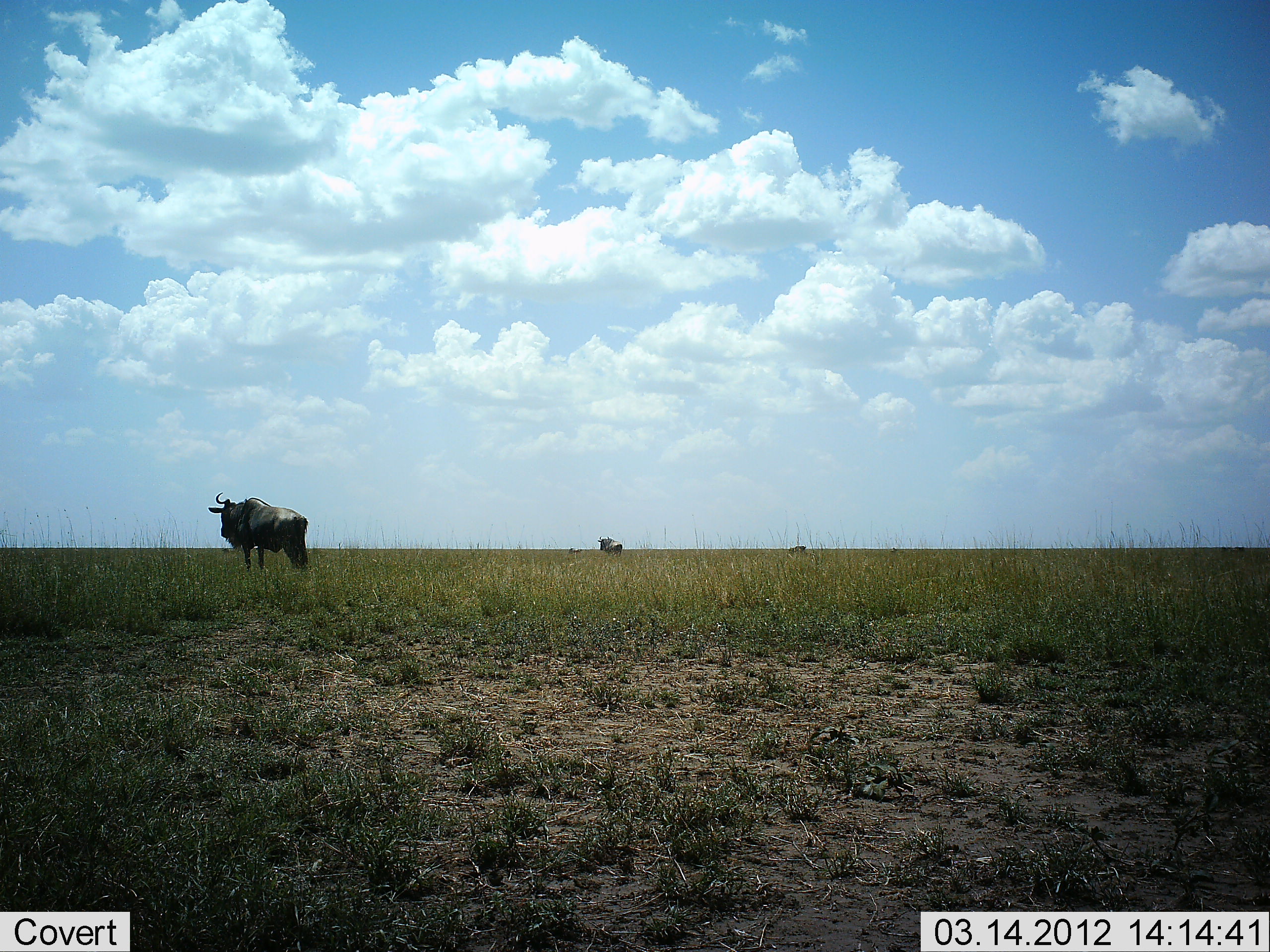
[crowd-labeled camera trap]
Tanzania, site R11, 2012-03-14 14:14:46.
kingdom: Animalia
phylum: Chordata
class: Mammalia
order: Artiodactyla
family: Bovidae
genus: Connochaetes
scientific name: Connochaetes taurinus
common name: blue wildebeest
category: wildebeest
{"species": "wildebeest (blue wildebeest) (Connochaetes taurinus)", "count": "2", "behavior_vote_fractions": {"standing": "100%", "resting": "0%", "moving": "0%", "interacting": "0%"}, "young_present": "0%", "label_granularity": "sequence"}